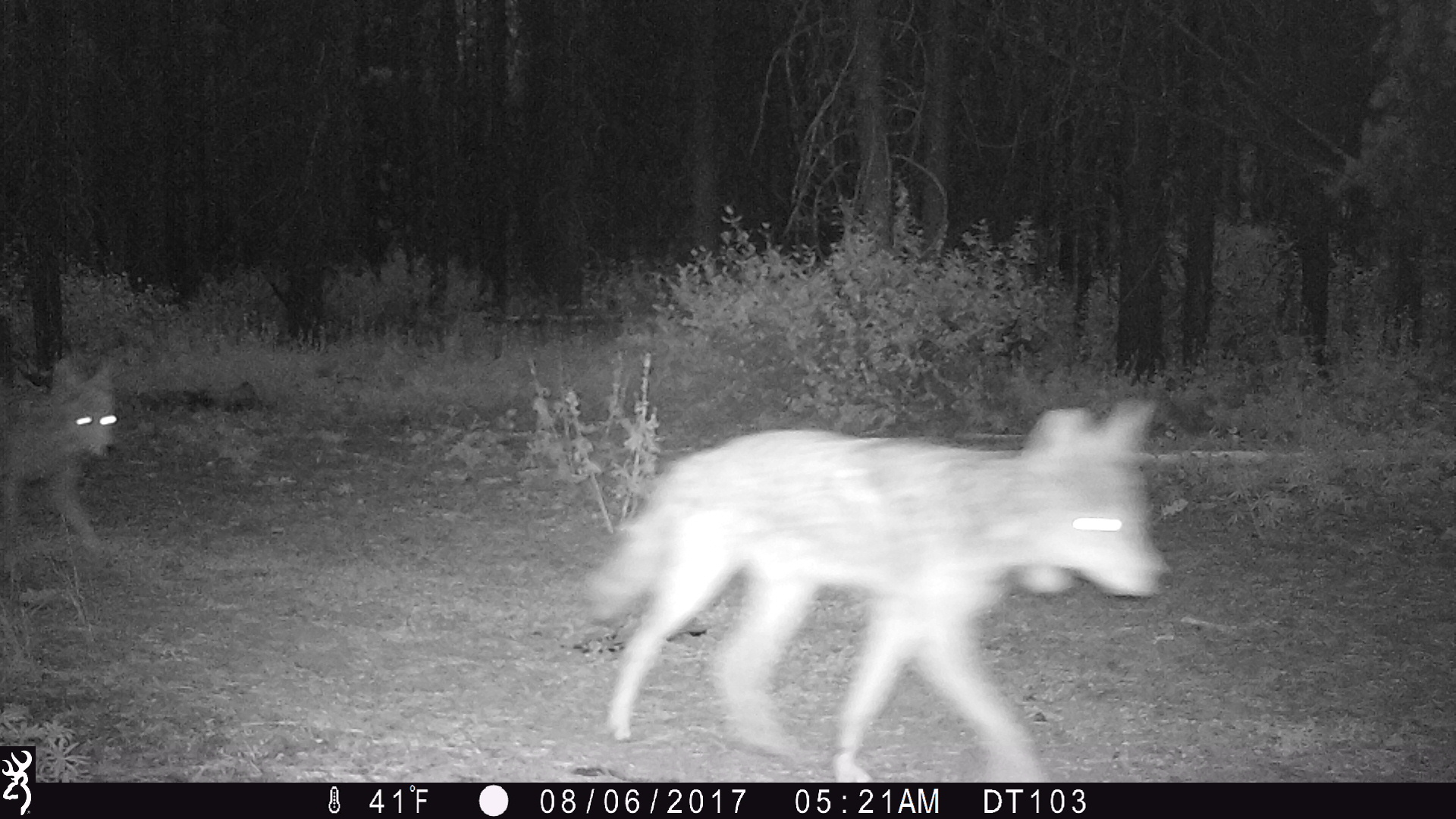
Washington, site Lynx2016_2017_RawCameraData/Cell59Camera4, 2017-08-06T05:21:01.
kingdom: Animalia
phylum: Chordata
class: Mammalia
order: Carnivora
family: Canidae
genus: Canis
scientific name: Canis latrans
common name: coyote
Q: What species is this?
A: Canis latrans (coyote).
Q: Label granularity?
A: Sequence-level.